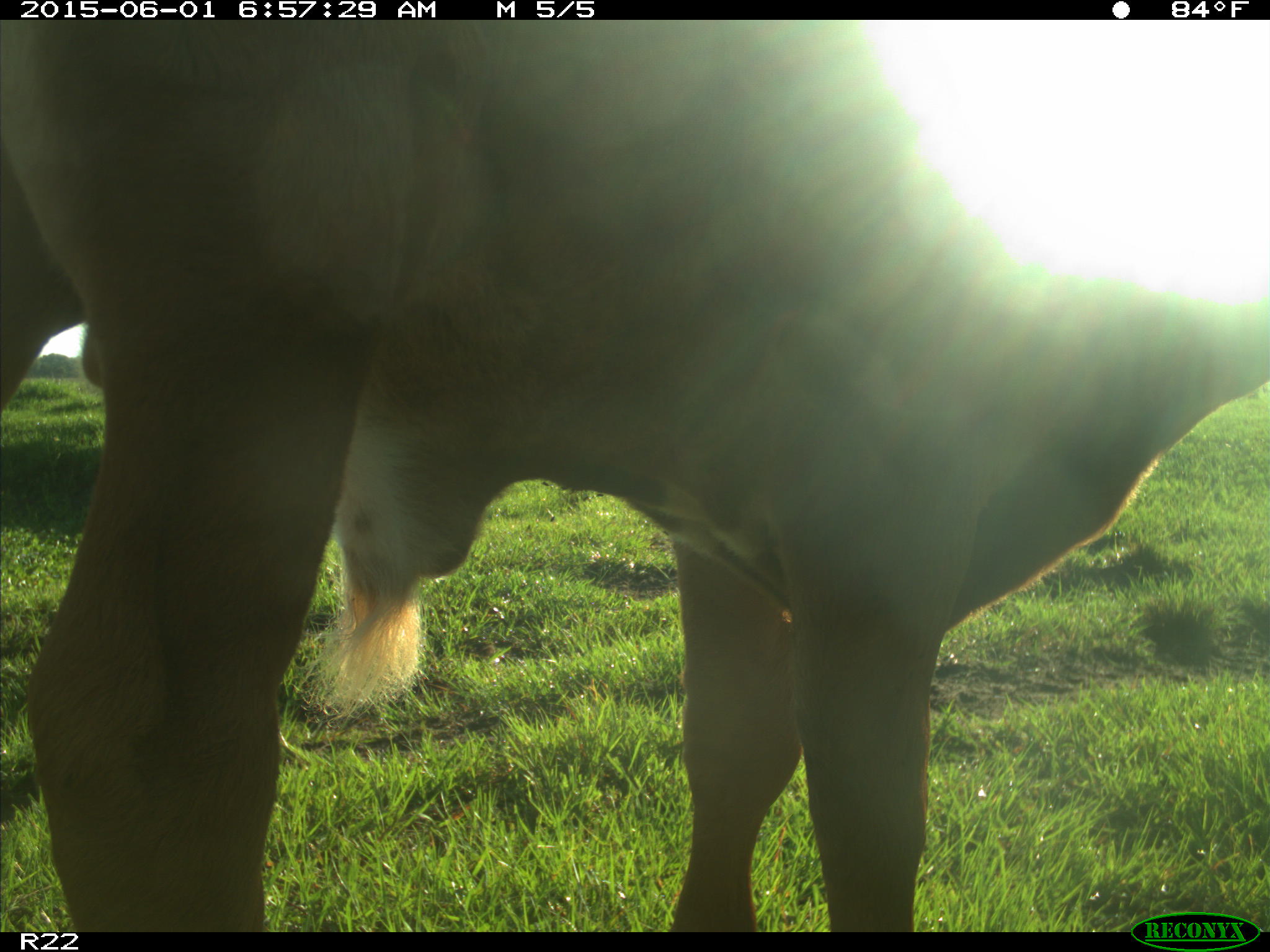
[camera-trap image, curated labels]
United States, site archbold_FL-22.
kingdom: Animalia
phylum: Chordata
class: Mammalia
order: Artiodactyla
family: Bovidae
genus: Bos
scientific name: Bos taurus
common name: domestic cow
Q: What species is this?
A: Bos taurus (domestic cow).